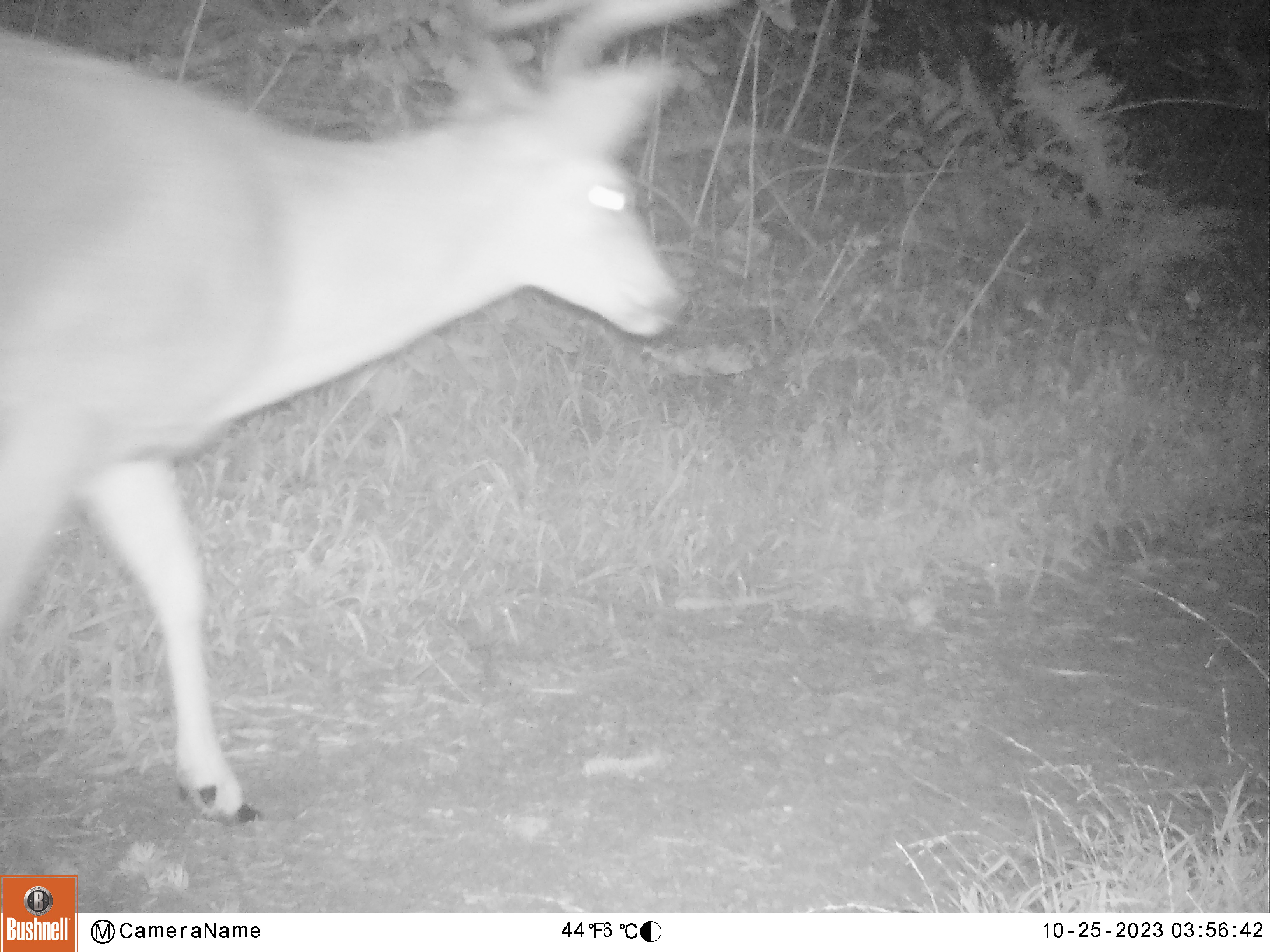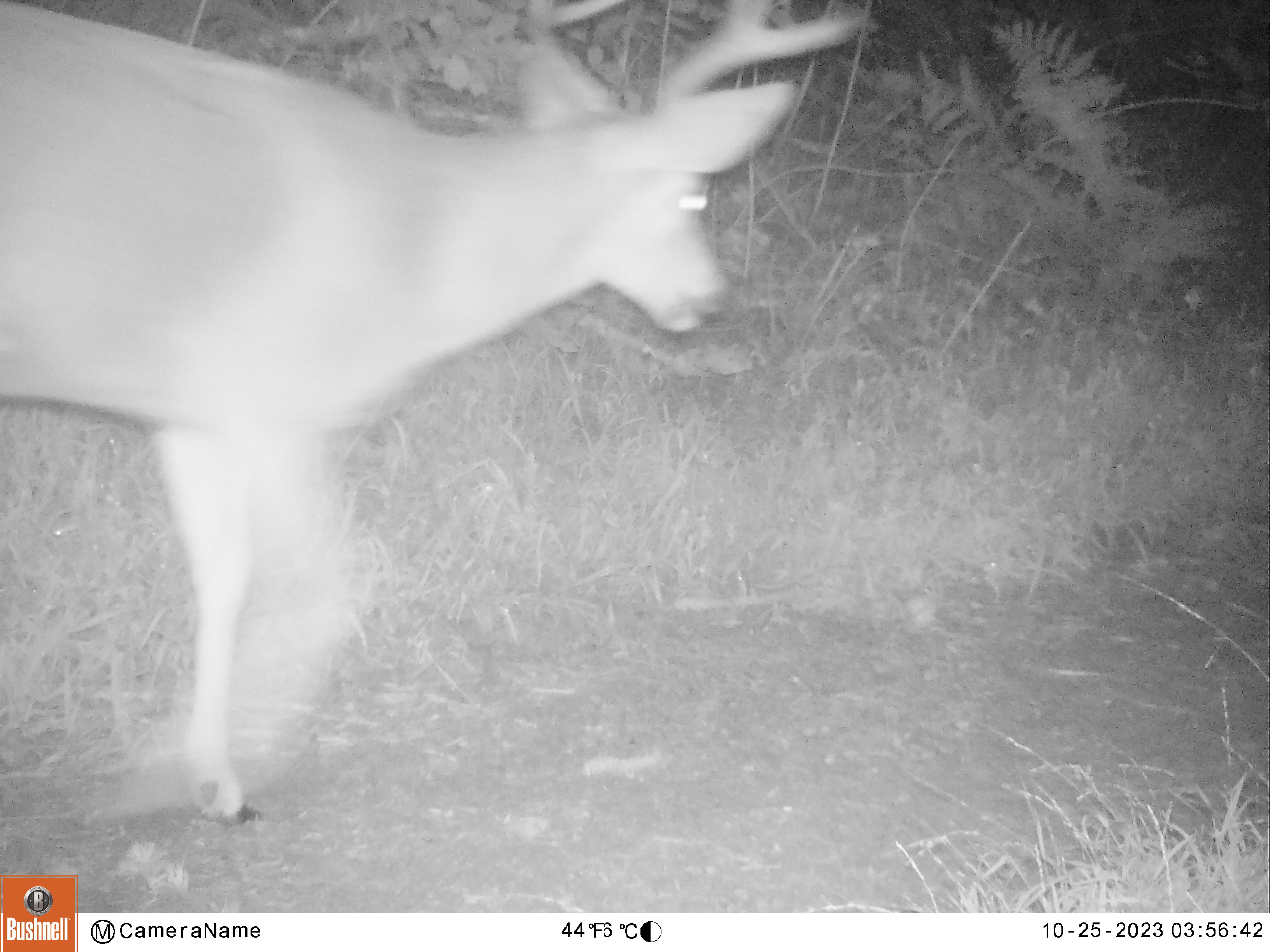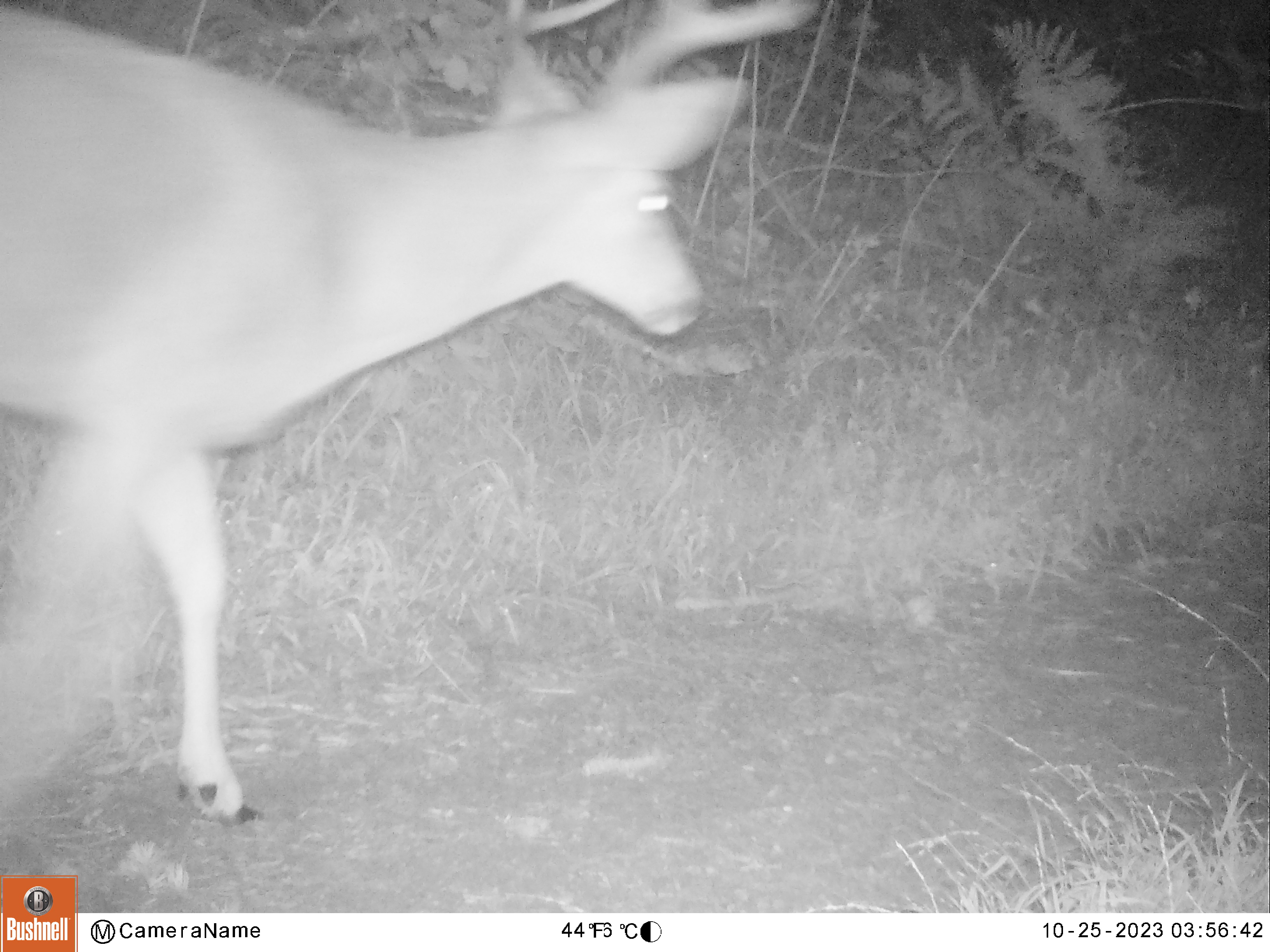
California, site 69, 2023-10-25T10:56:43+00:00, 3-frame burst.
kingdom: Animalia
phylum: Chordata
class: Mammalia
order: Artiodactyla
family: Cervidae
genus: Odocoileus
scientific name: Odocoileus hemionus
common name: mule deer